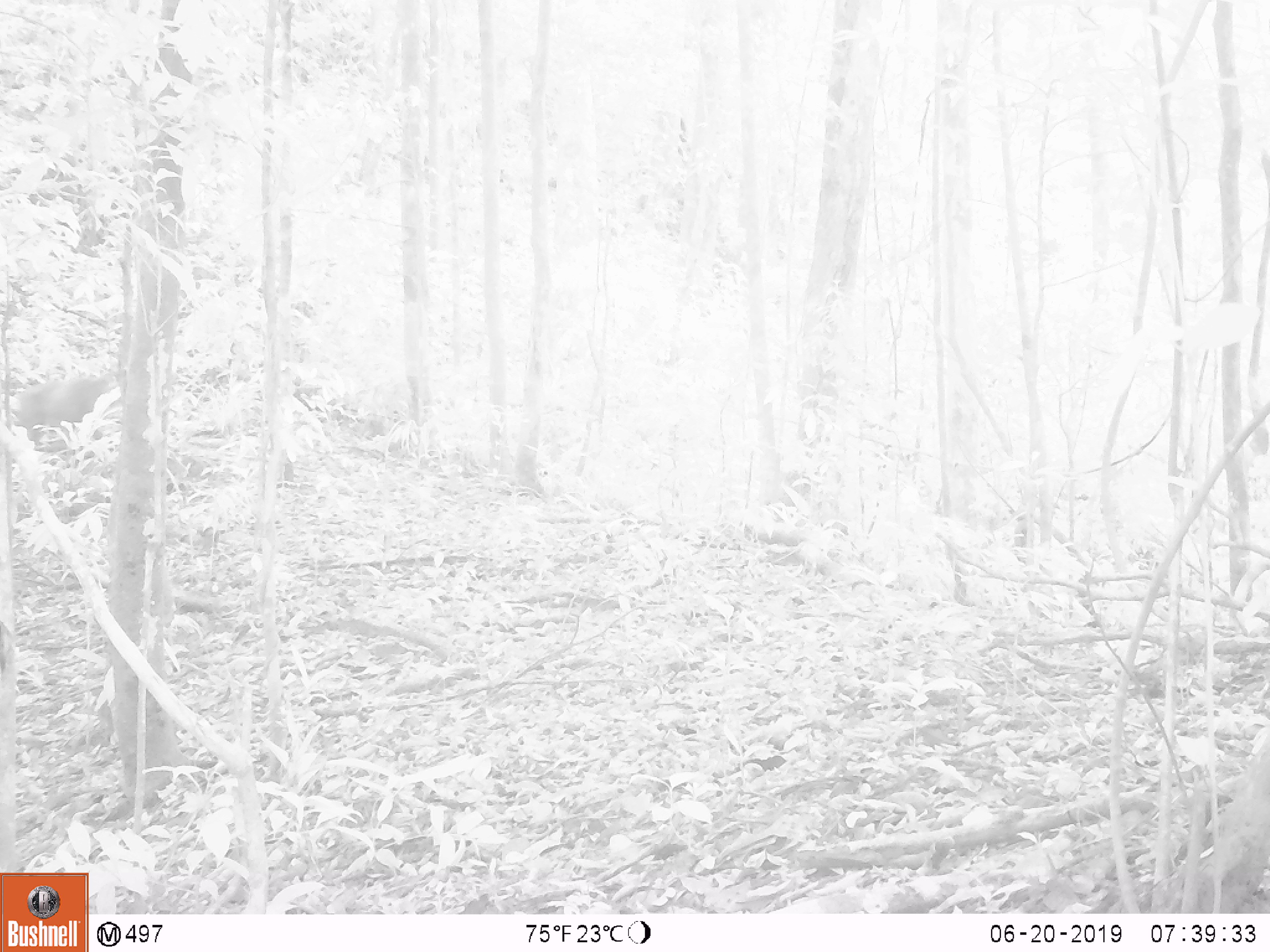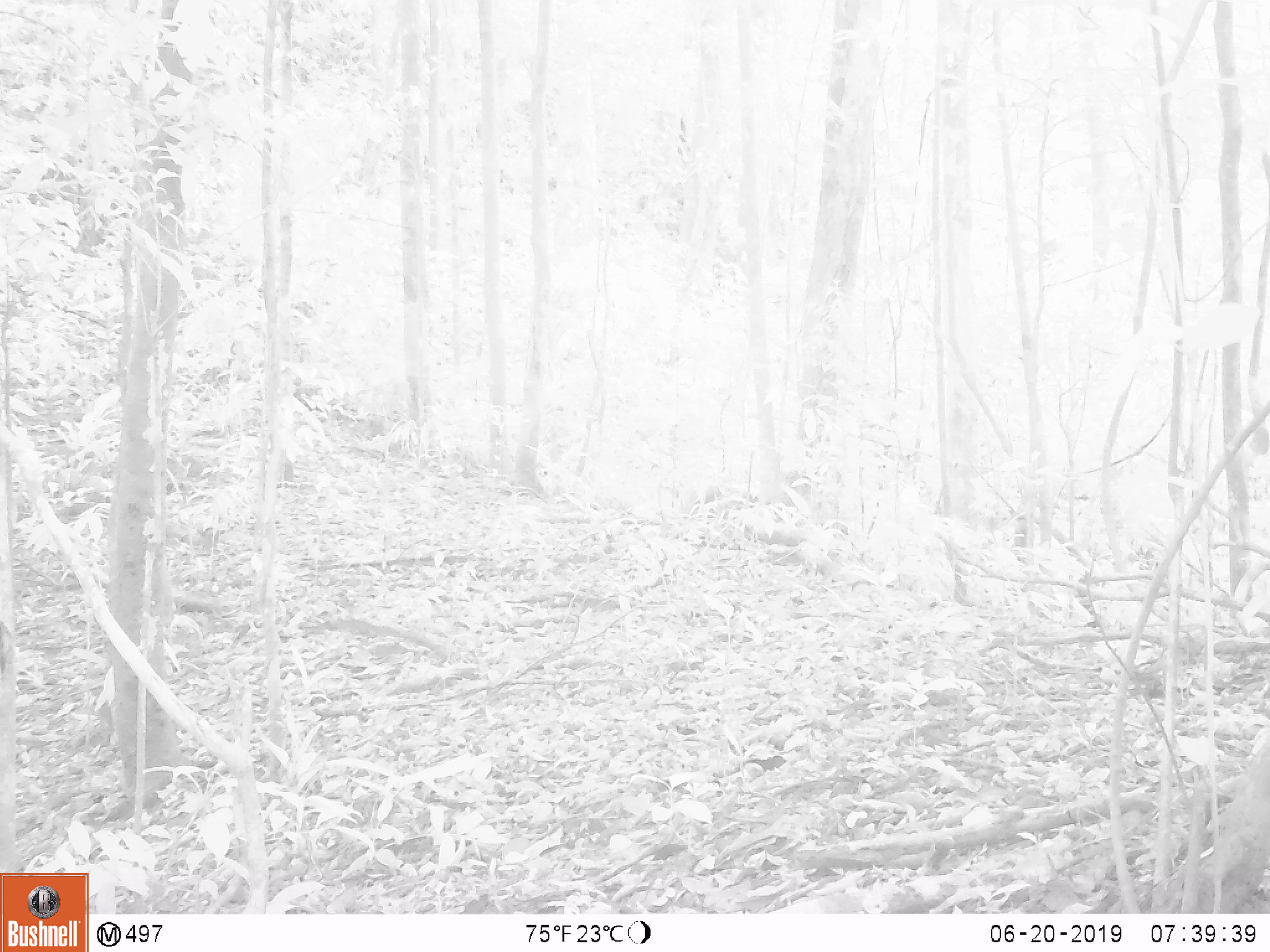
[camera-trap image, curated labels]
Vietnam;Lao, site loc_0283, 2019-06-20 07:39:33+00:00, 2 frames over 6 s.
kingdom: Animalia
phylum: Chordata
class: Mammalia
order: Primates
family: Cercopithecidae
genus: Macaca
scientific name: Macaca arctoides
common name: stump-tailed macaque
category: stump tailed macaque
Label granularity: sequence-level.